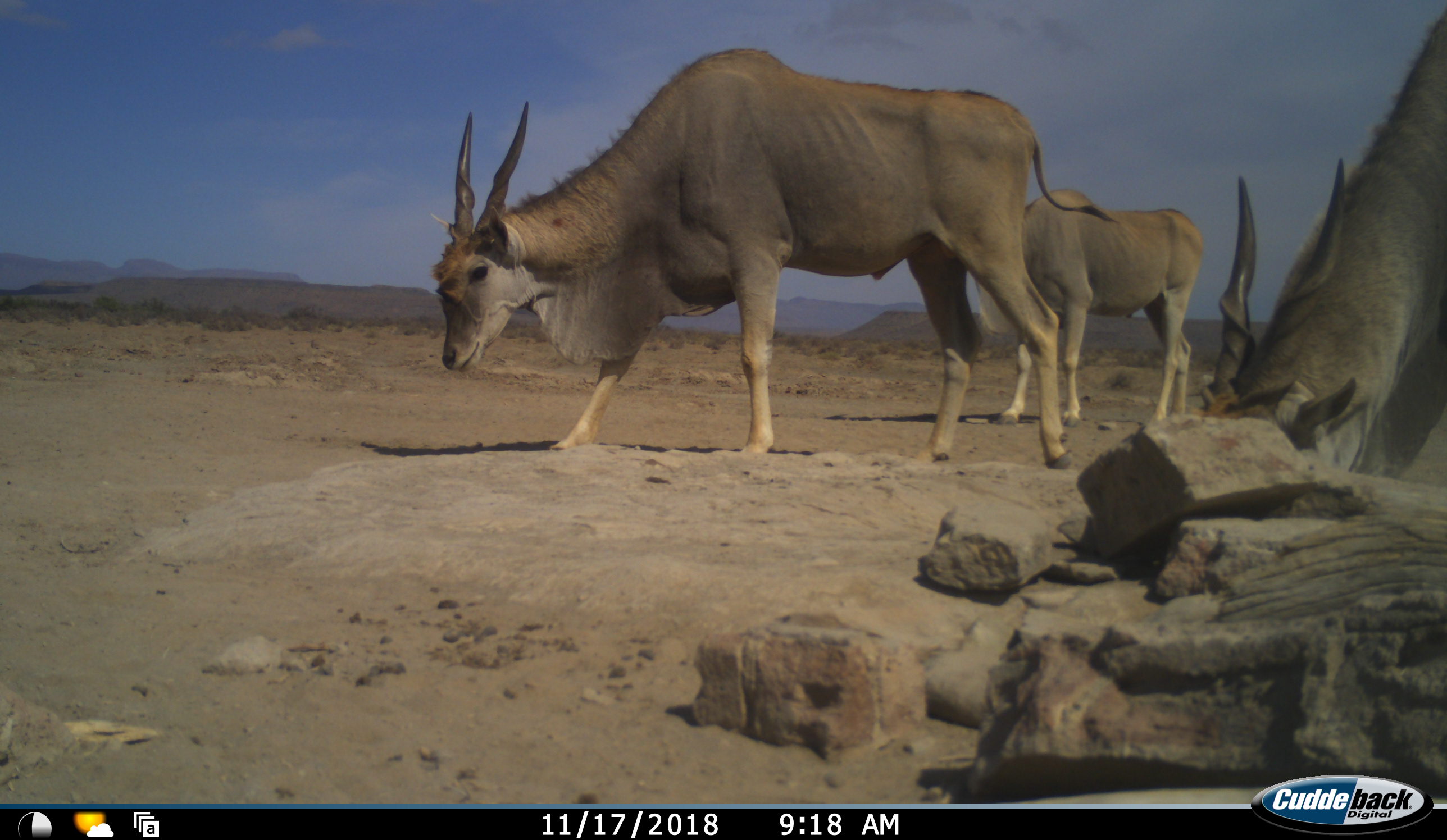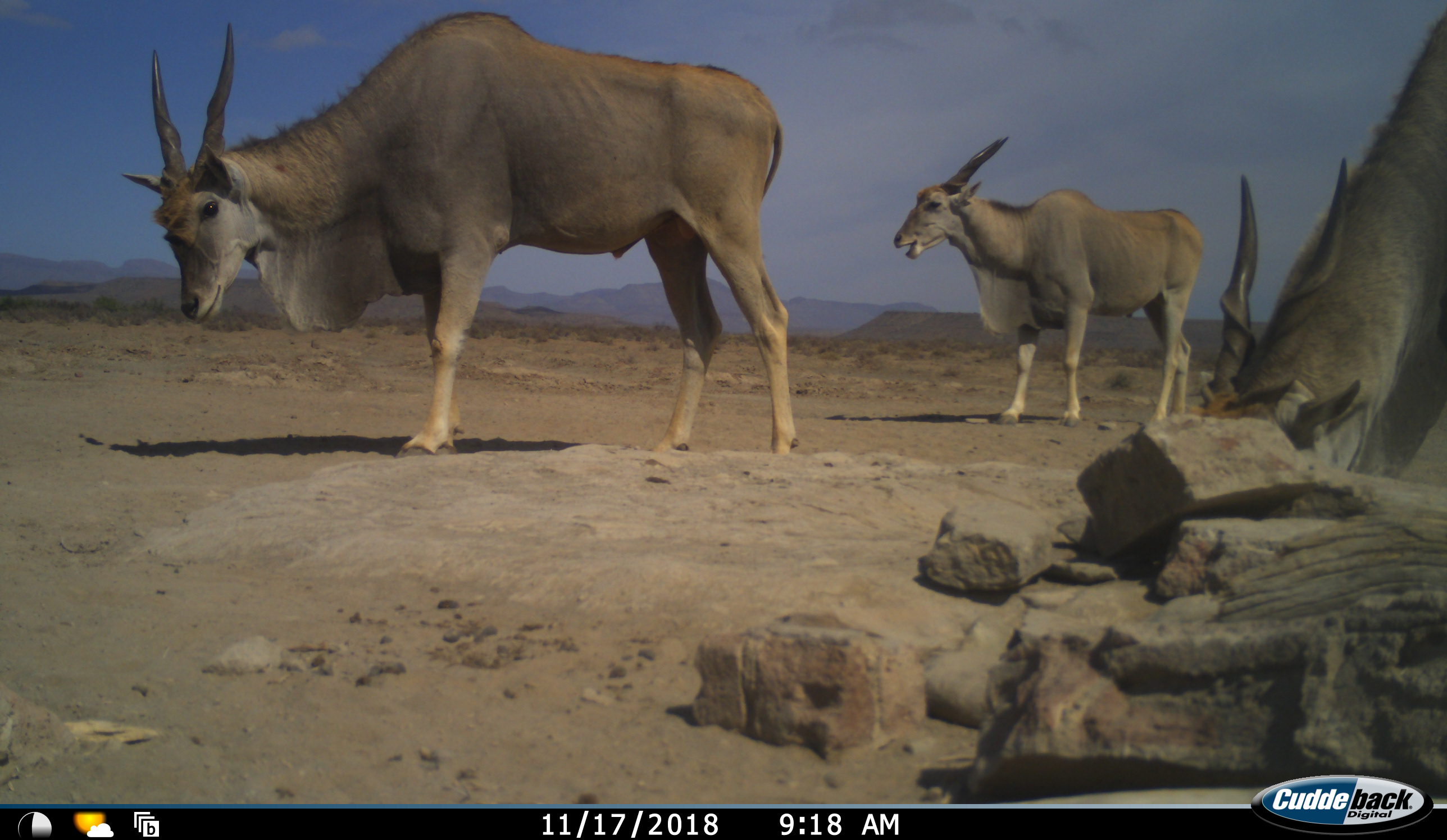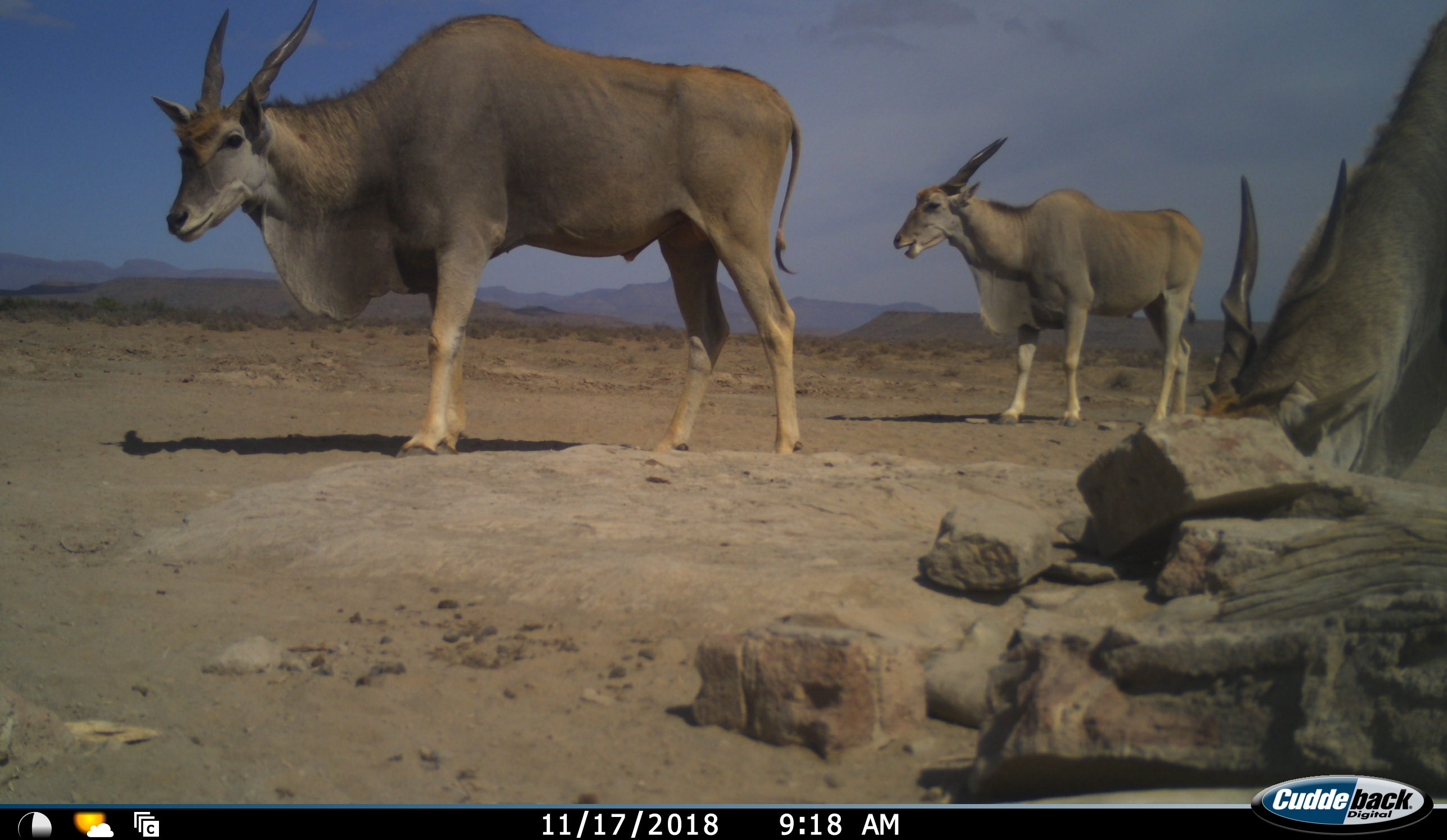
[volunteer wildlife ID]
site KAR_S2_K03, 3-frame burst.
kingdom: Animalia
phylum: Chordata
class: Mammalia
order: Artiodactyla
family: Bovidae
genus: Tragelaphus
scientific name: Tragelaphus oryx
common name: eland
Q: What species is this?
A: Eland (Tragelaphus oryx).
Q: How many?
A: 3.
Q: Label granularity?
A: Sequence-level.